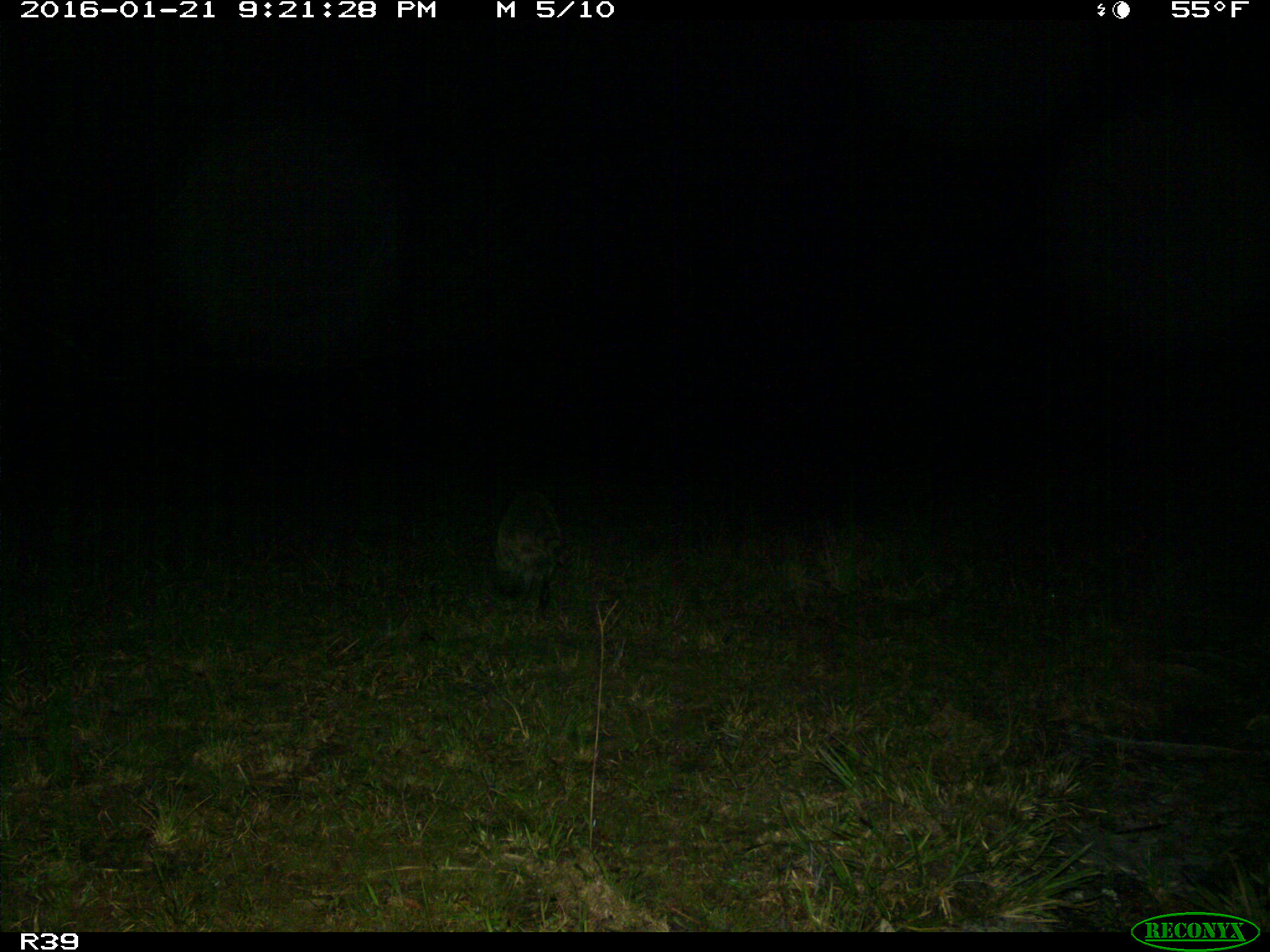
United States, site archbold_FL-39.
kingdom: Animalia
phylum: Chordata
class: Mammalia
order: Carnivora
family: Procyonidae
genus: Procyon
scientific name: Procyon lotor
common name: common raccoon